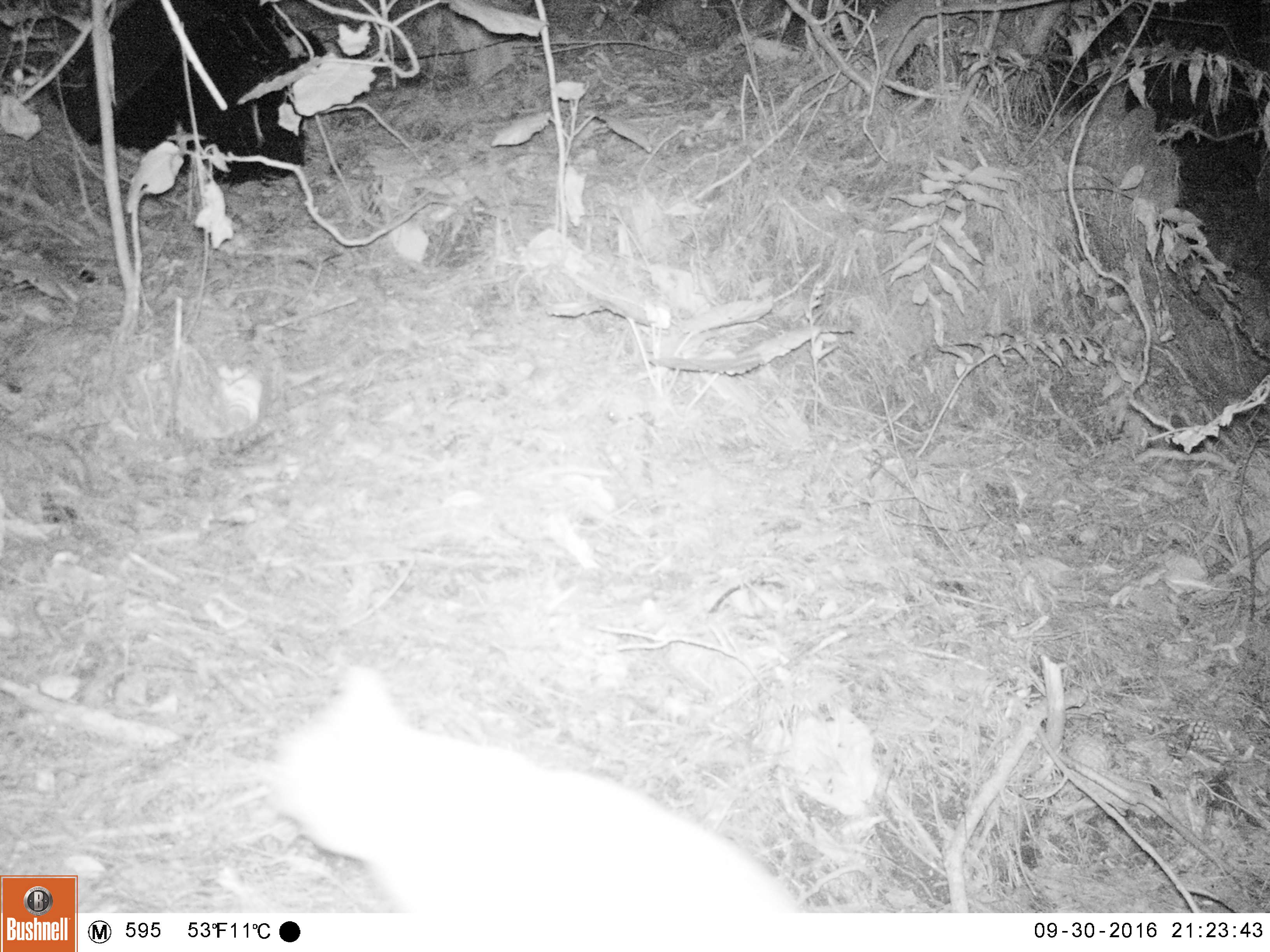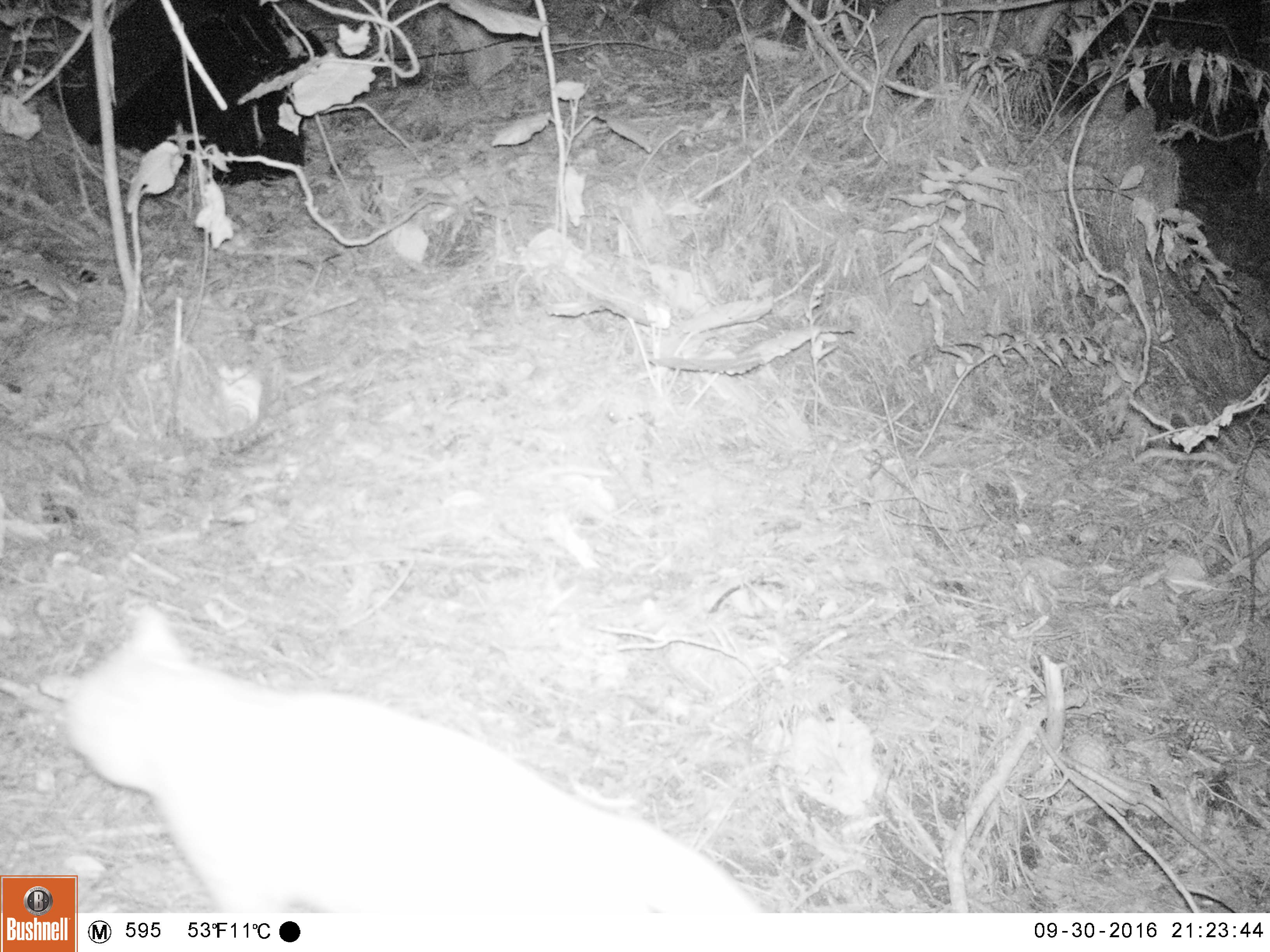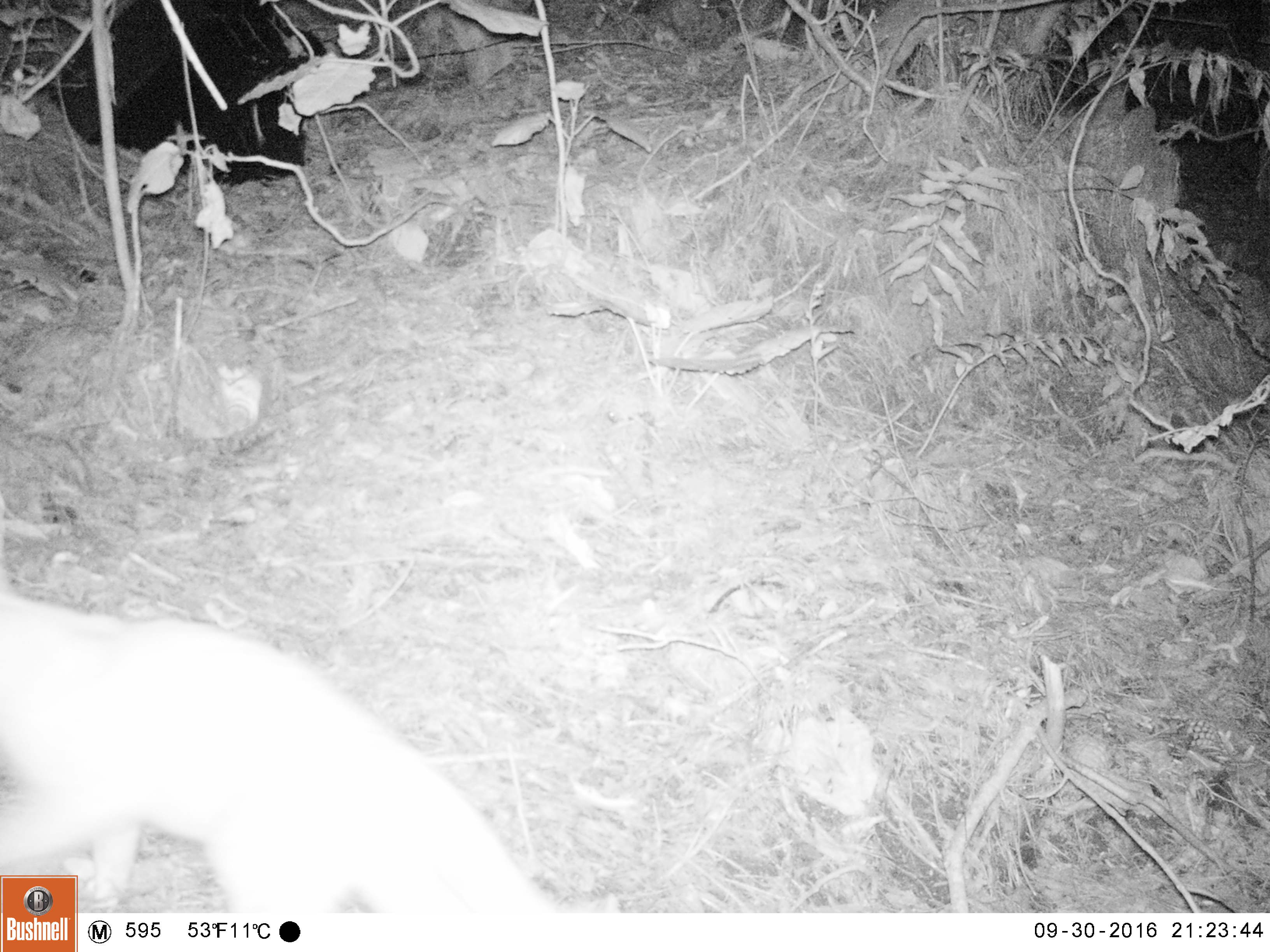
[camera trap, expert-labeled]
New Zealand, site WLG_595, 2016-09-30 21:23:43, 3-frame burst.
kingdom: Animalia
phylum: Chordata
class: Mammalia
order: Carnivora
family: Felidae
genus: Felis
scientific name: Felis catus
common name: domestic cat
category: cat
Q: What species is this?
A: Cat (domestic cat) (Felis catus).